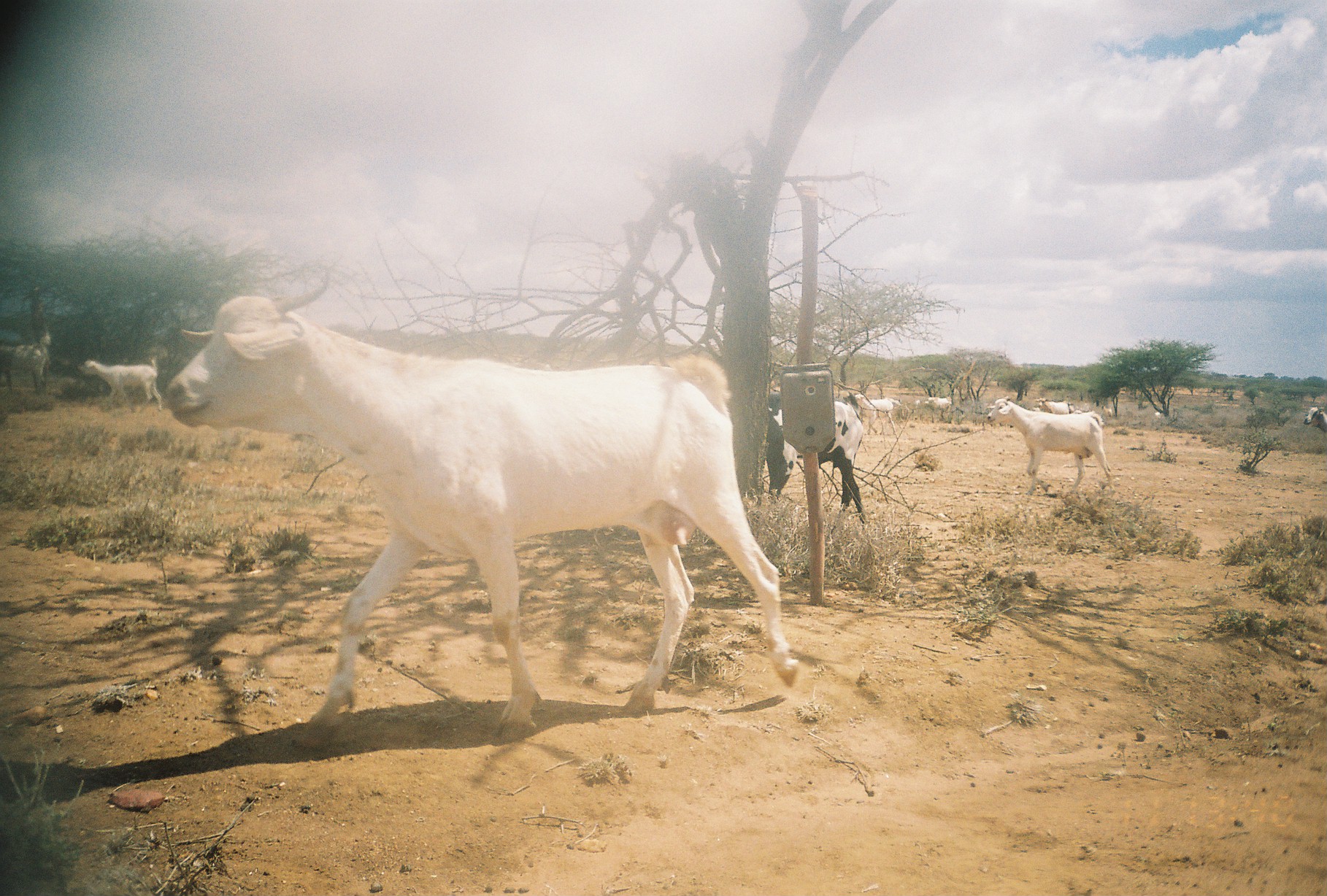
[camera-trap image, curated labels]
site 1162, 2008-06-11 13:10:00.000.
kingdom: Animalia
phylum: Chordata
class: Mammalia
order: Artiodactyla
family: Bovidae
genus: Capra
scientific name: Capra aegagrus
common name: wild goat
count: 13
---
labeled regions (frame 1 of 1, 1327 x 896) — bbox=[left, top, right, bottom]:
capra aegagrus: bbox=[166, 275, 800, 740]; bbox=[763, 391, 866, 523]; bbox=[986, 396, 1116, 497]; bbox=[79, 357, 163, 411]; bbox=[0, 333, 51, 396]; bbox=[842, 391, 901, 435]; bbox=[1304, 404, 1327, 434]; bbox=[924, 397, 952, 416]; bbox=[1036, 398, 1069, 414]; bbox=[1101, 405, 1112, 417]; bbox=[912, 398, 922, 409]